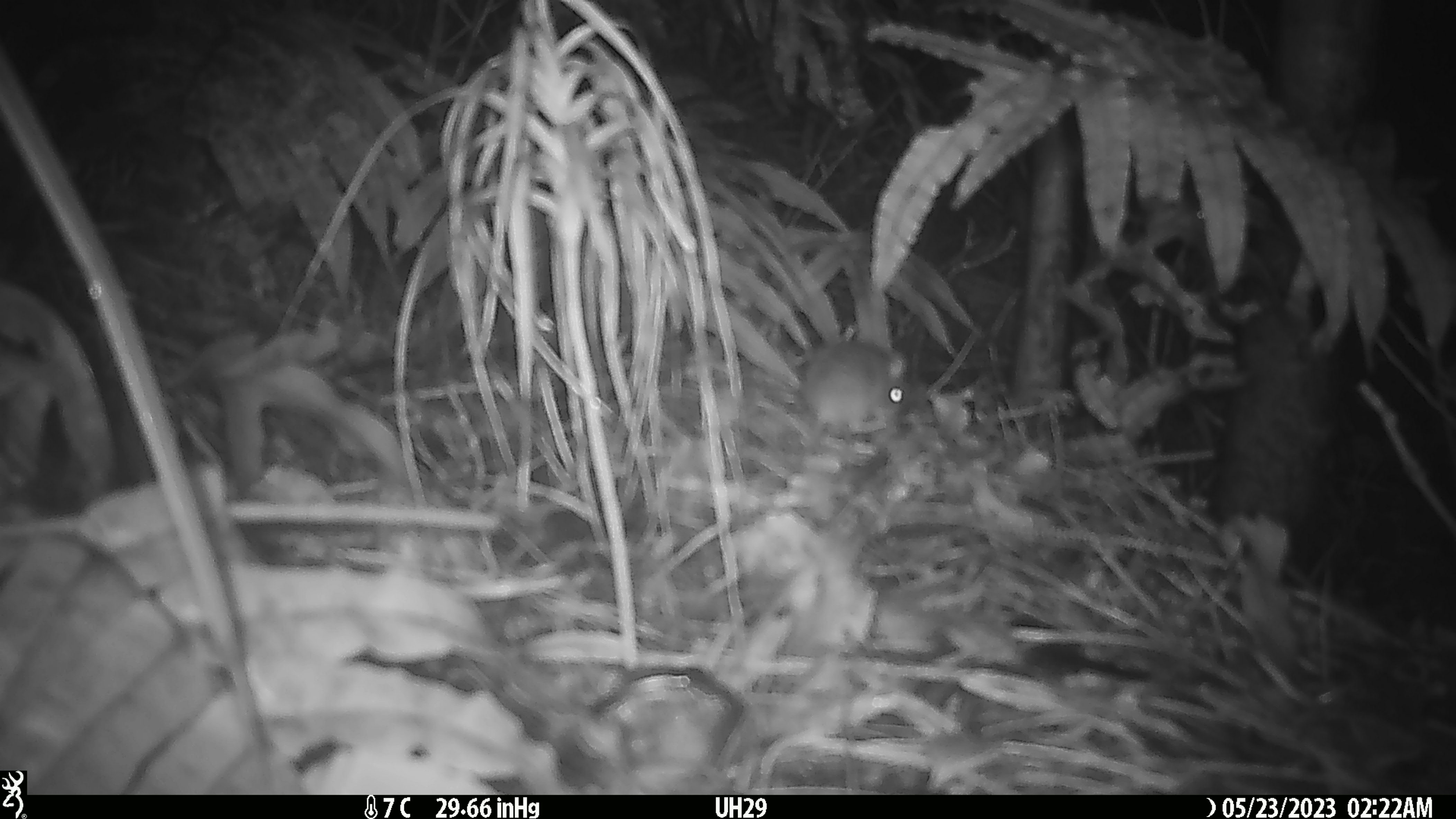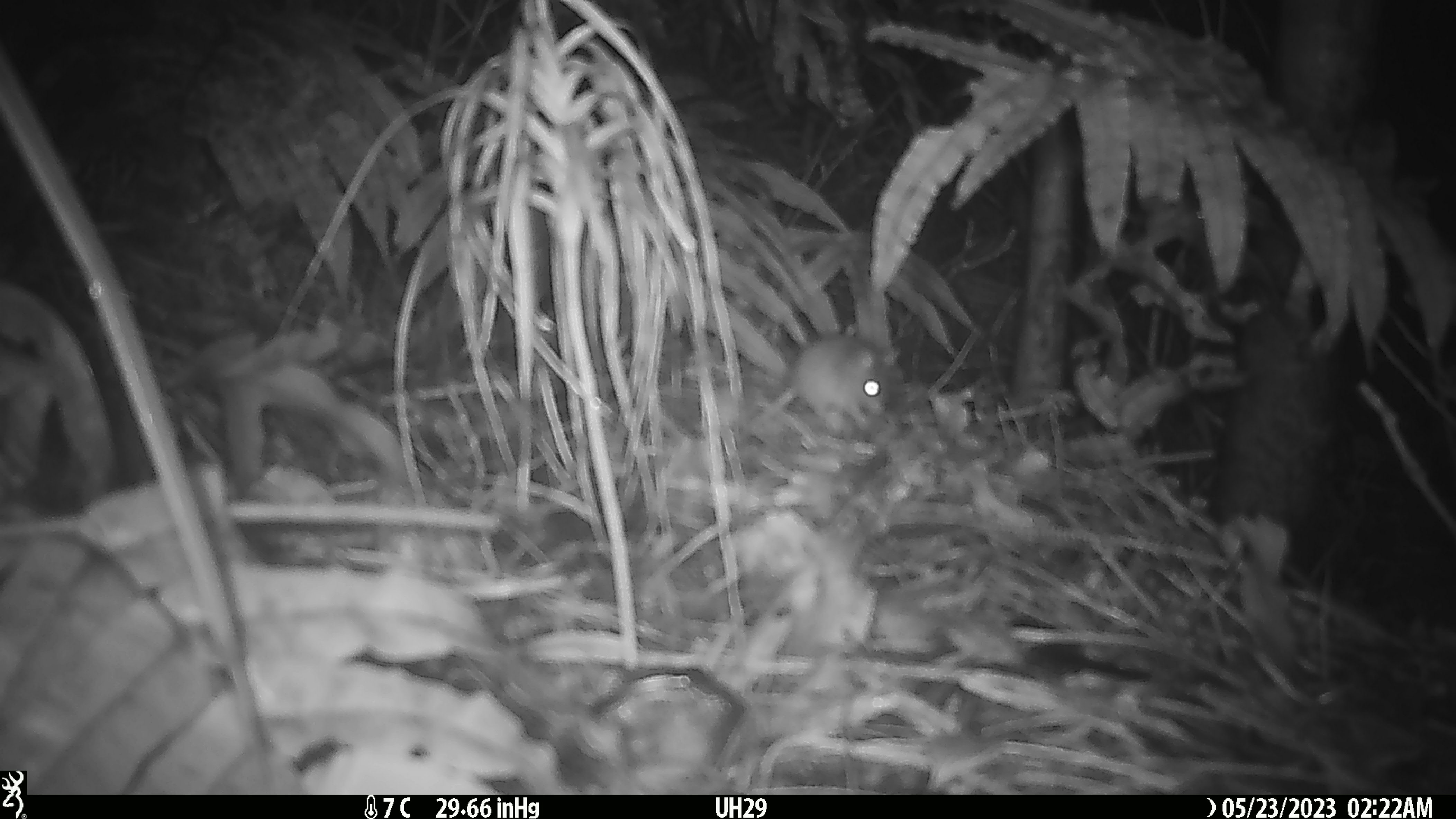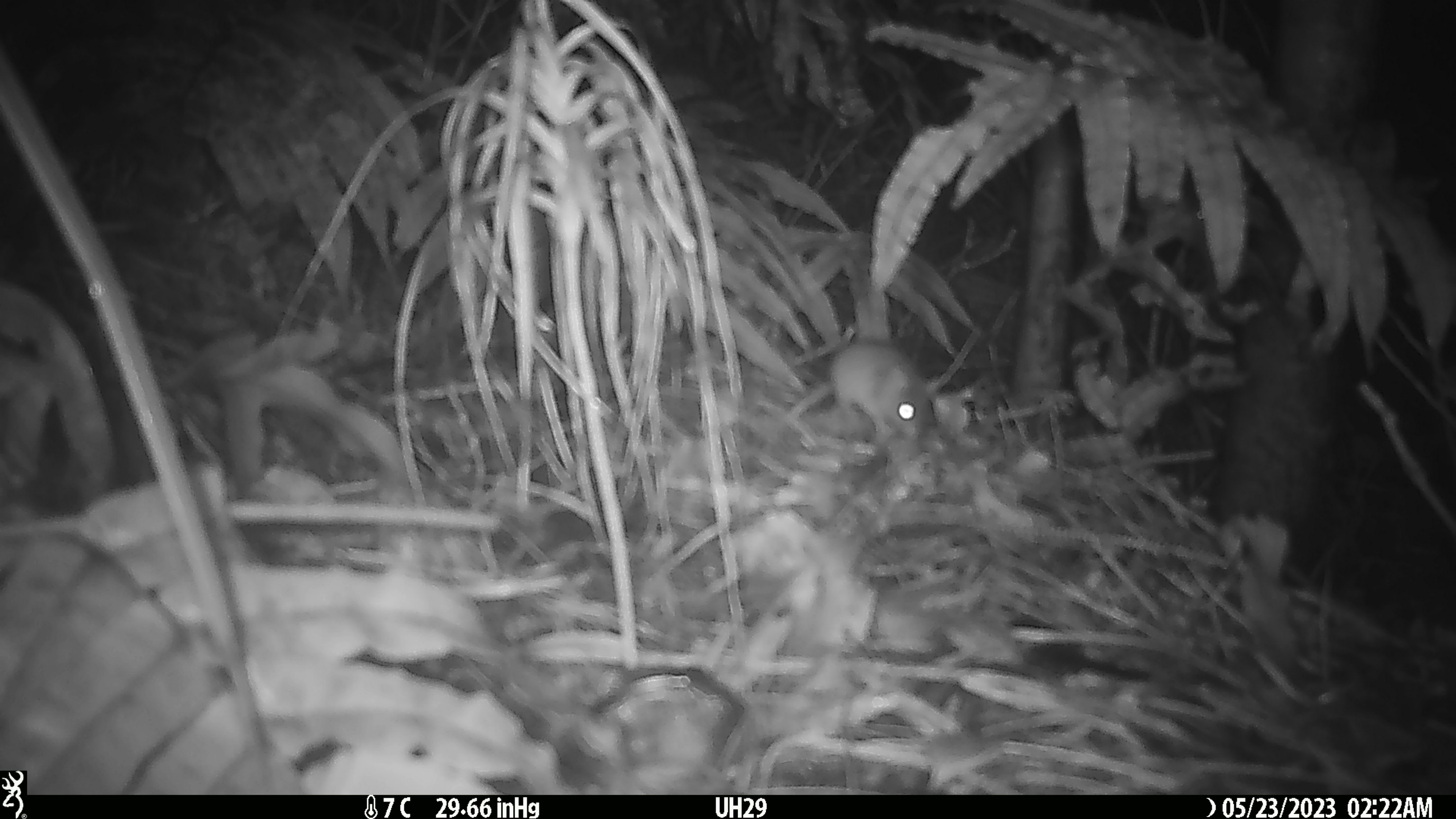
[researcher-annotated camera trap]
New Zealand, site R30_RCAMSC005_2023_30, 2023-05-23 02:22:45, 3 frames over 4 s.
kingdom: Animalia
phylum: Chordata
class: Mammalia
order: Rodentia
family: Muridae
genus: Mus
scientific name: Mus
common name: mouse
Mouse (Mus).